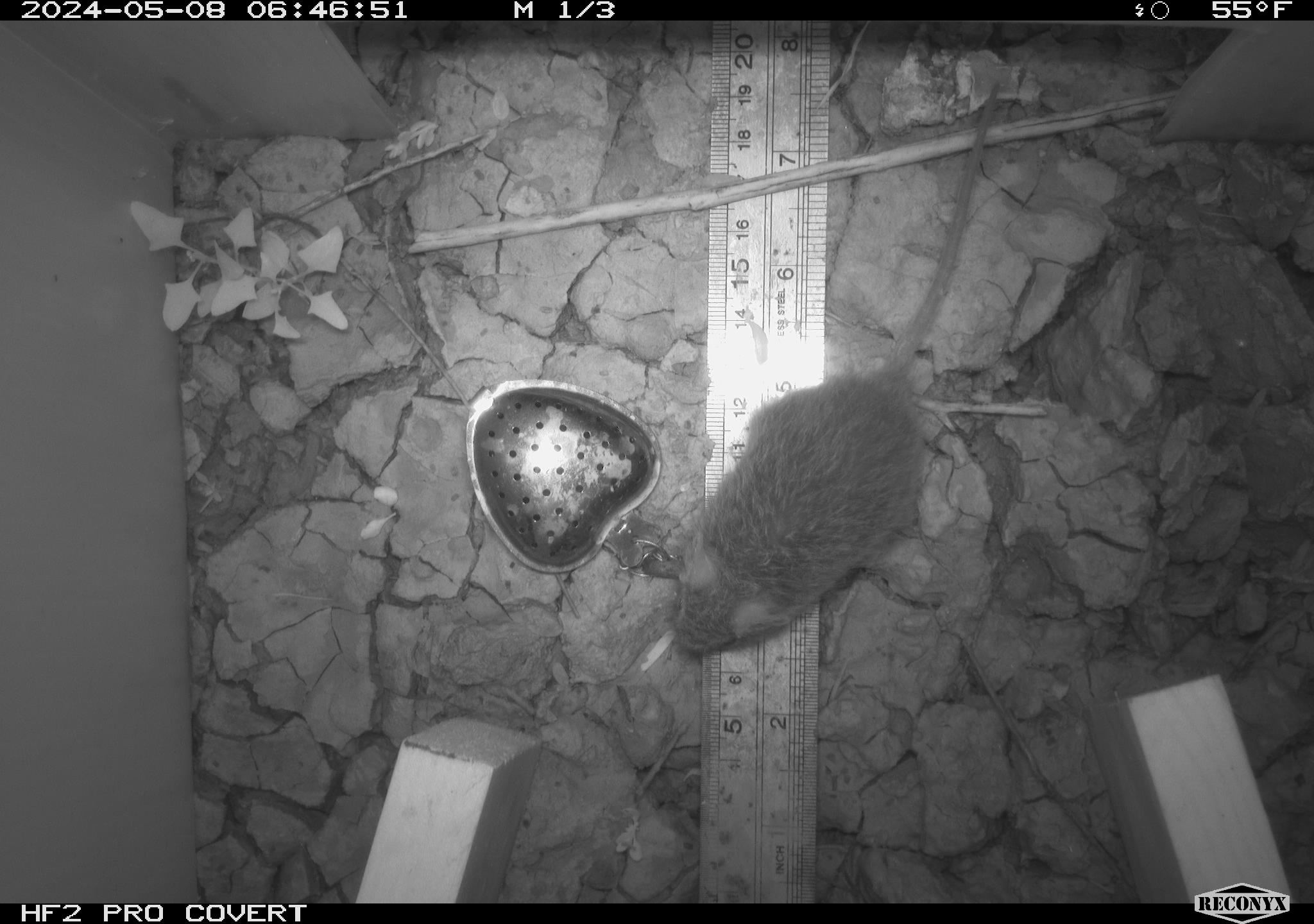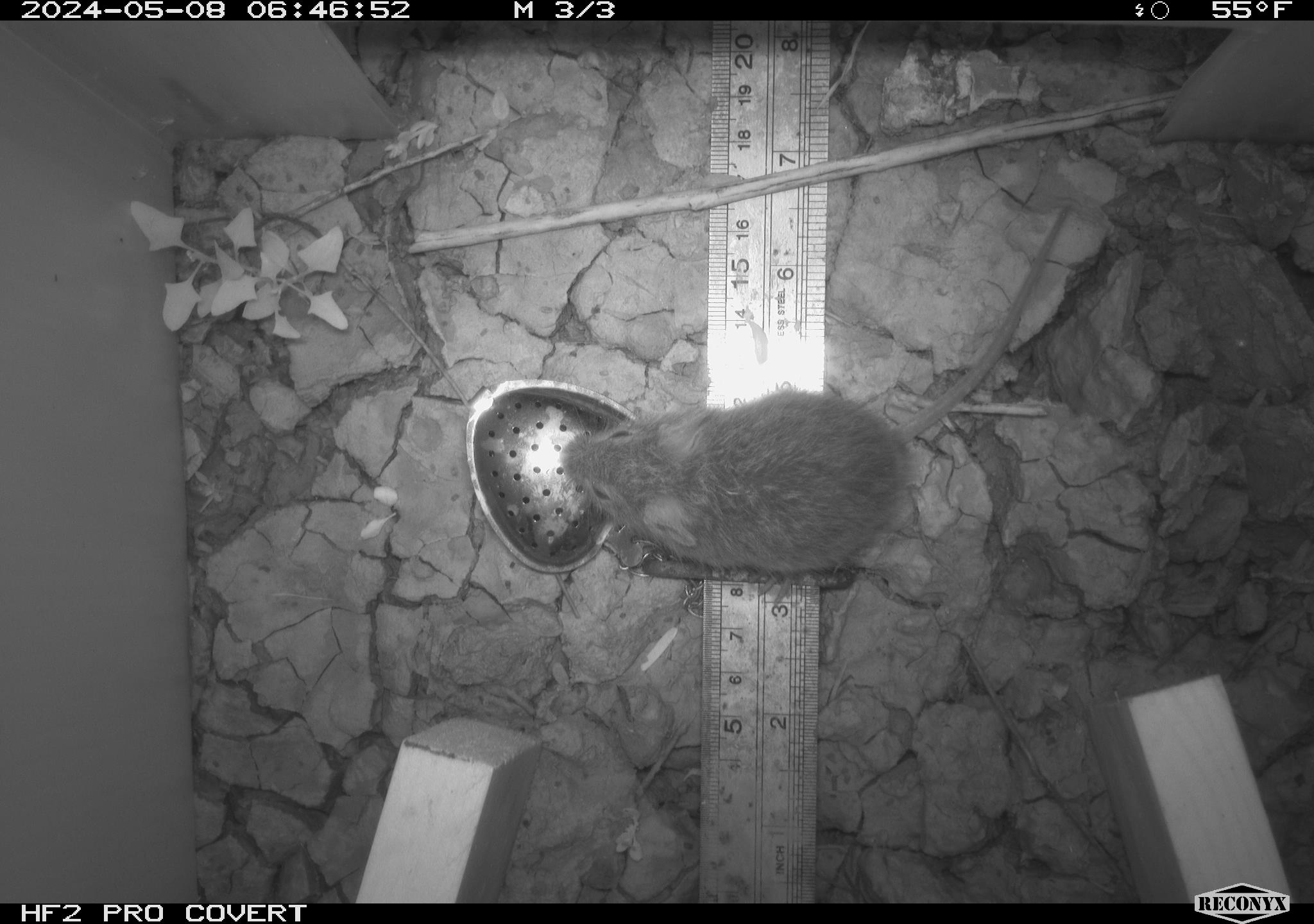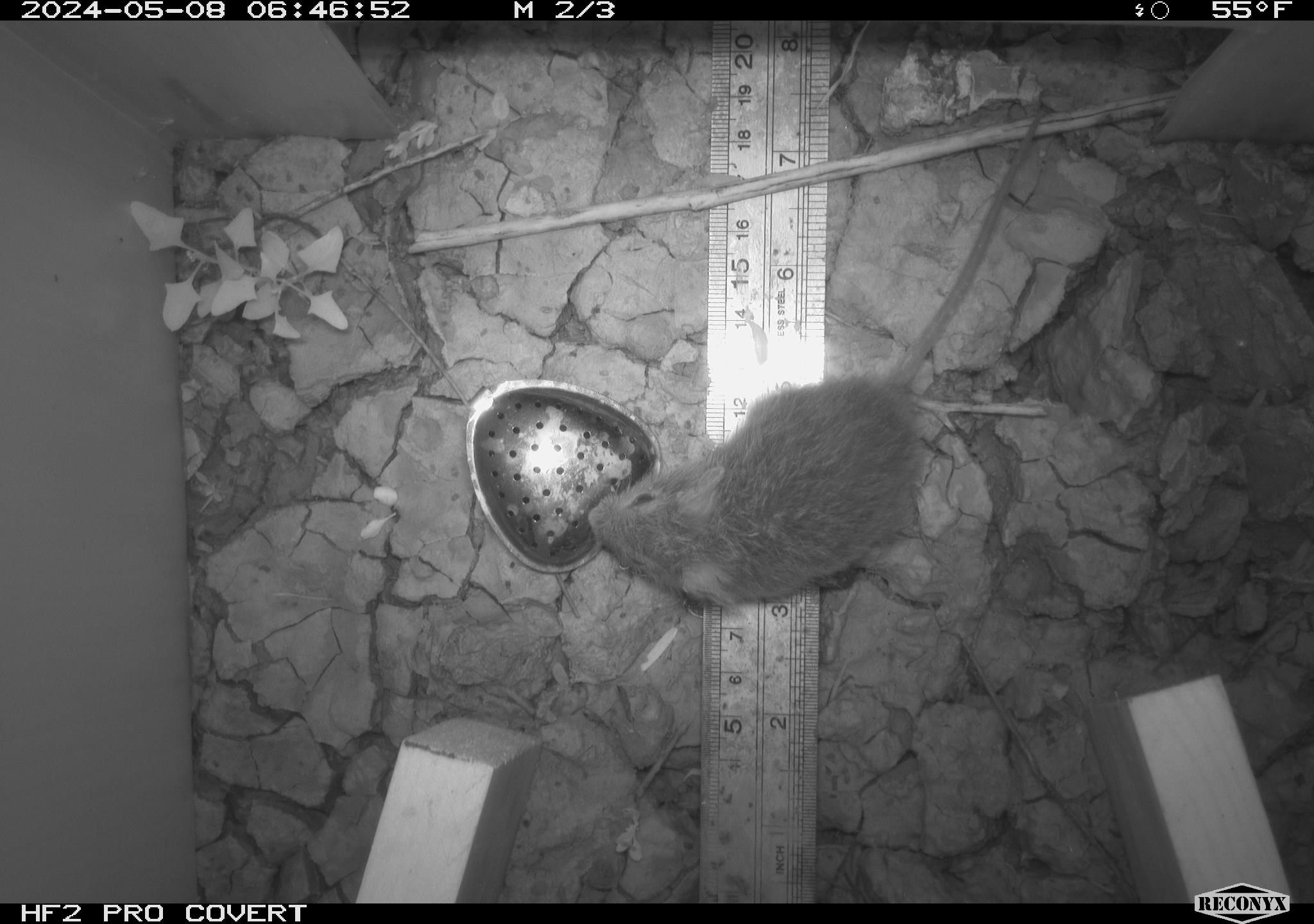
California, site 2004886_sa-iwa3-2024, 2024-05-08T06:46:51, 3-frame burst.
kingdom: Animalia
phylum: Chordata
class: Mammalia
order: Rodentia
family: Cricetidae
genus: Sigmodon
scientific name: Sigmodon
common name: cotton rat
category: sigmodon species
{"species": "sigmodon species (cotton rat) (Sigmodon)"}